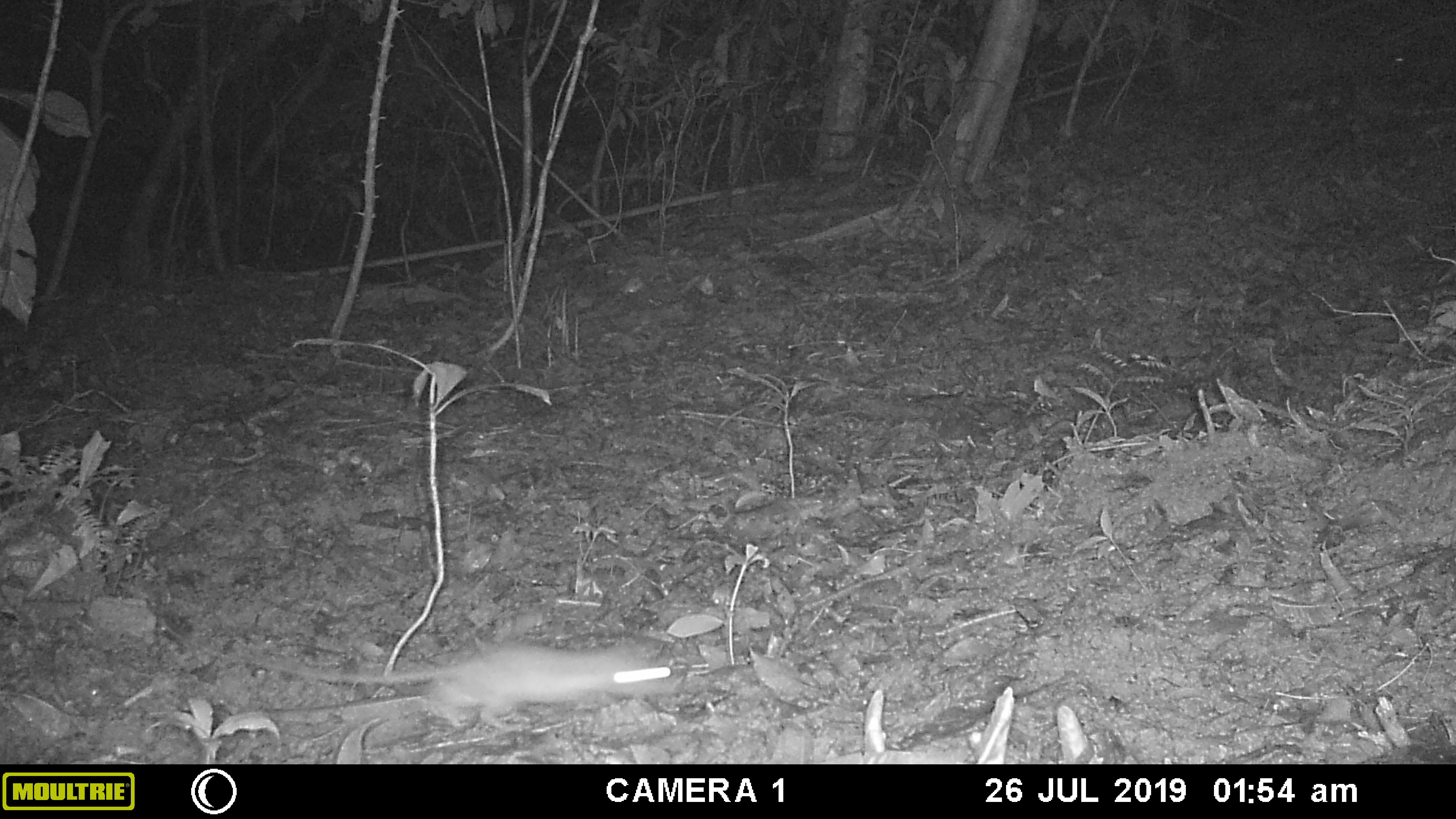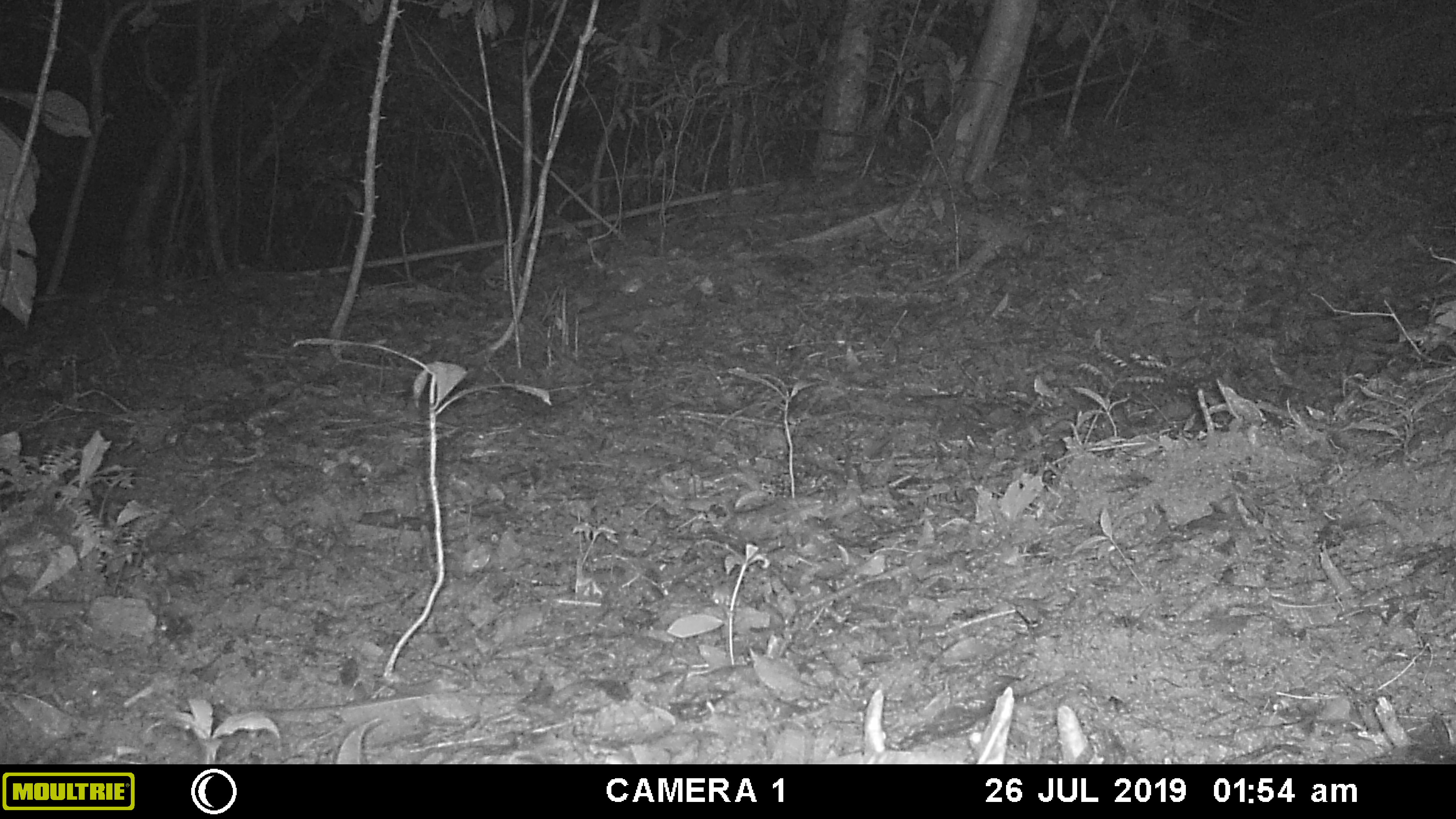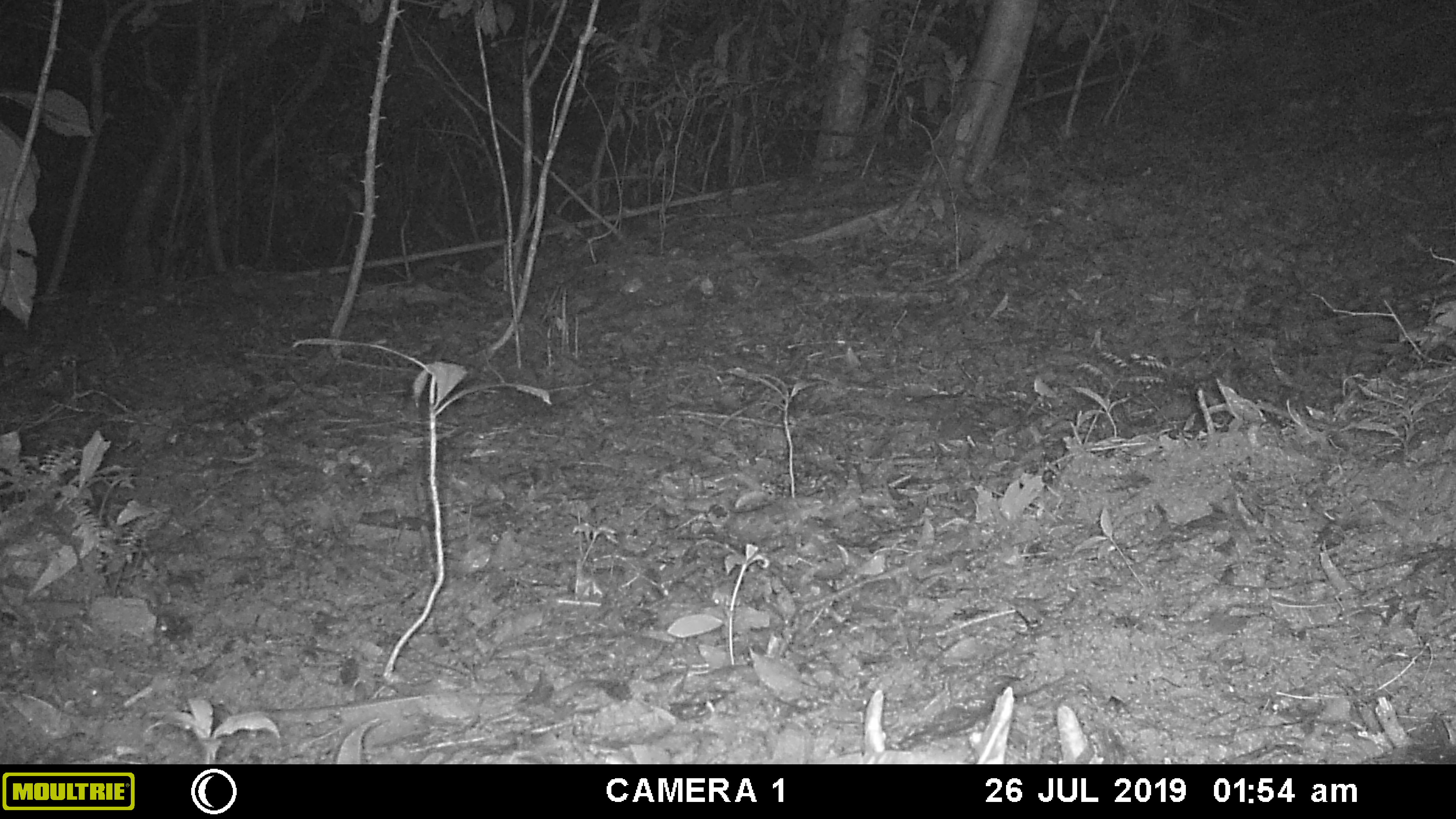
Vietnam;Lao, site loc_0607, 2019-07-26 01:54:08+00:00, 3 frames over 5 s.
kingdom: Animalia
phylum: Chordata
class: Mammalia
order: Rodentia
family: Muridae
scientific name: Muridae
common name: old-world mice and rats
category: unidentified murid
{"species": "unidentified murid (old-world mice and rats) (Muridae)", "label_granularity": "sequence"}